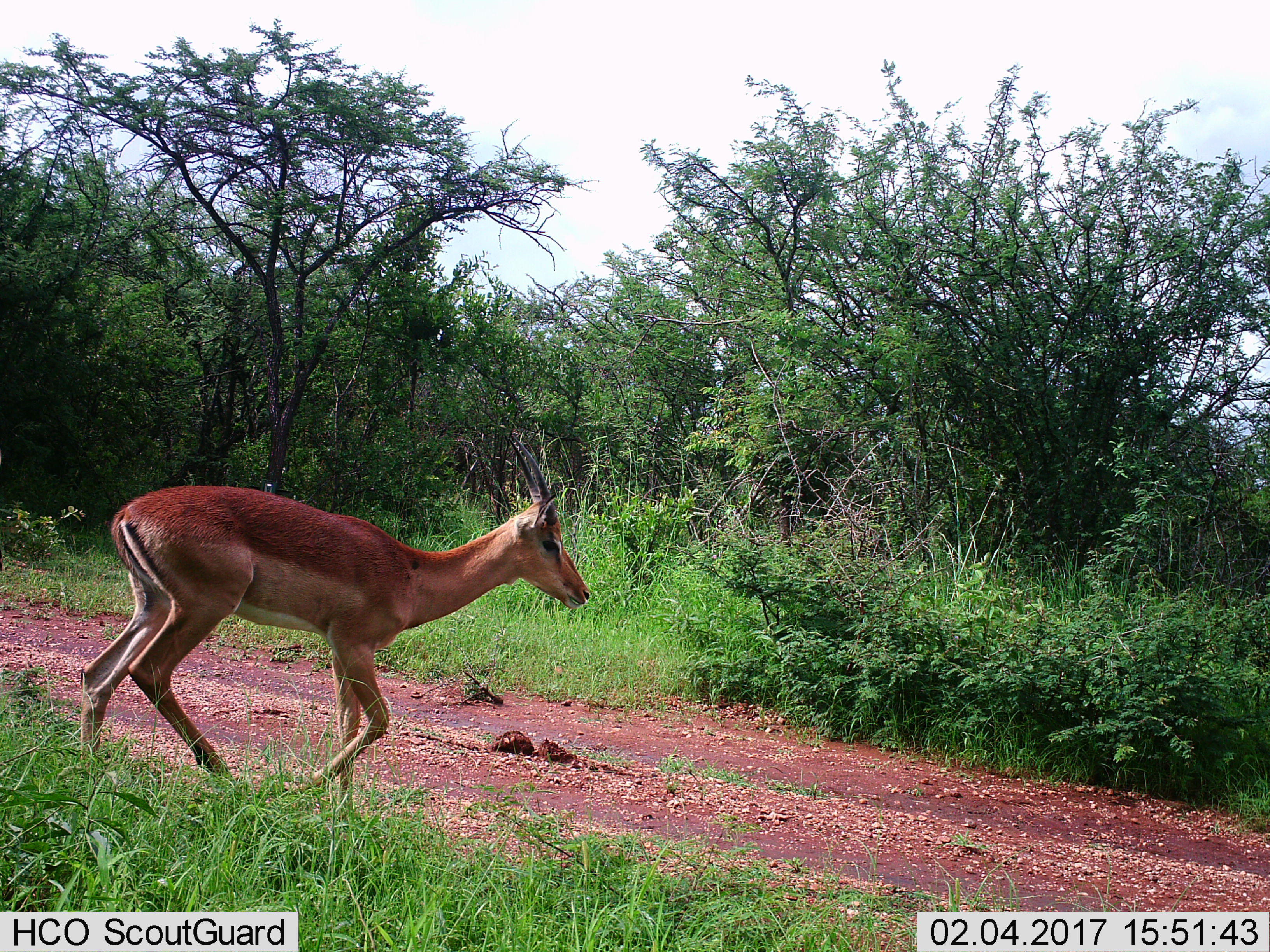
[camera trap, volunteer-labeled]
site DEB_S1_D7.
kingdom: Animalia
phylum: Chordata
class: Mammalia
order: Artiodactyla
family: Bovidae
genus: Aepyceros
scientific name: Aepyceros melampus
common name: impala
Impala (Aepyceros melampus), count 1. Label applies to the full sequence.